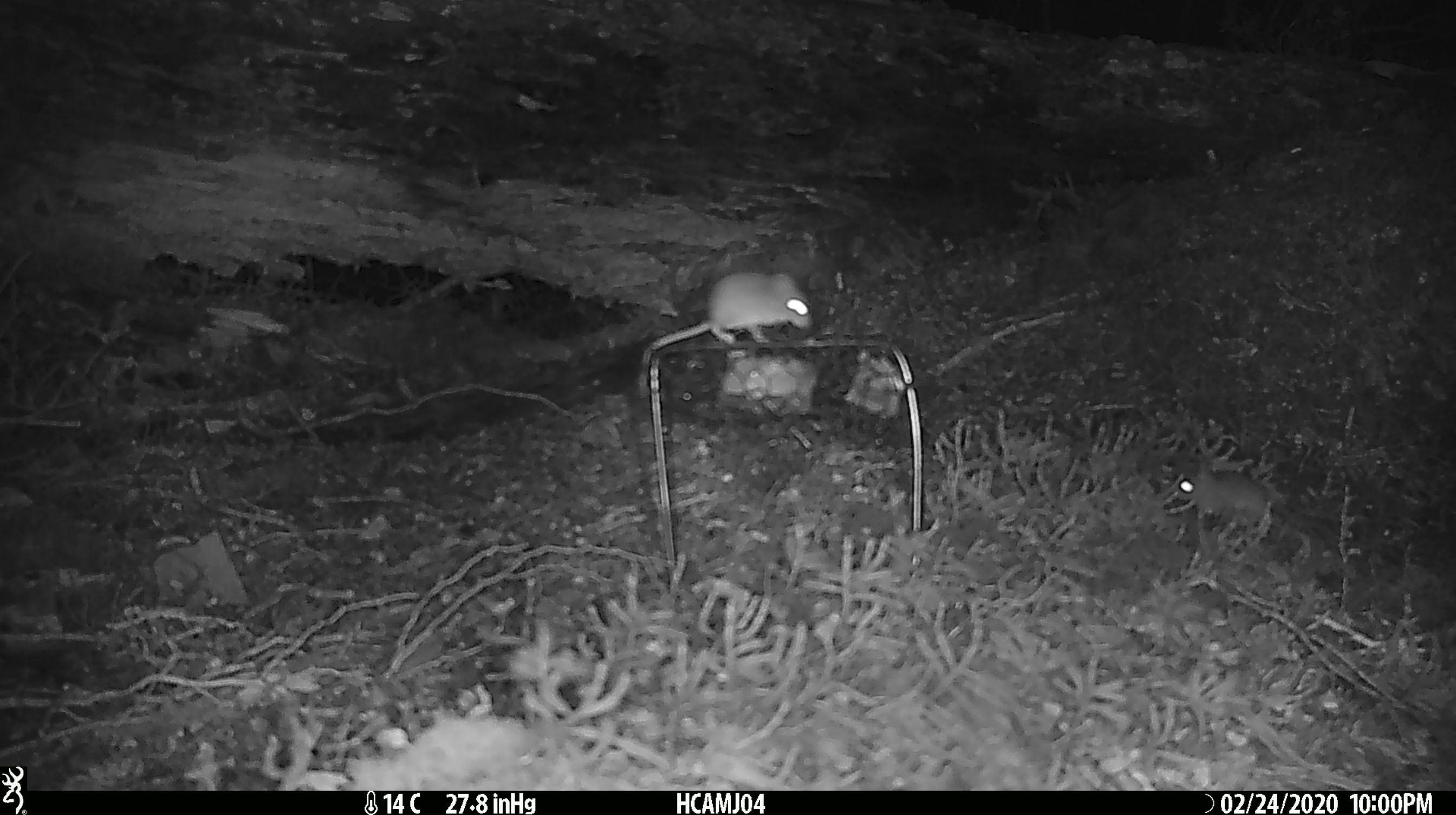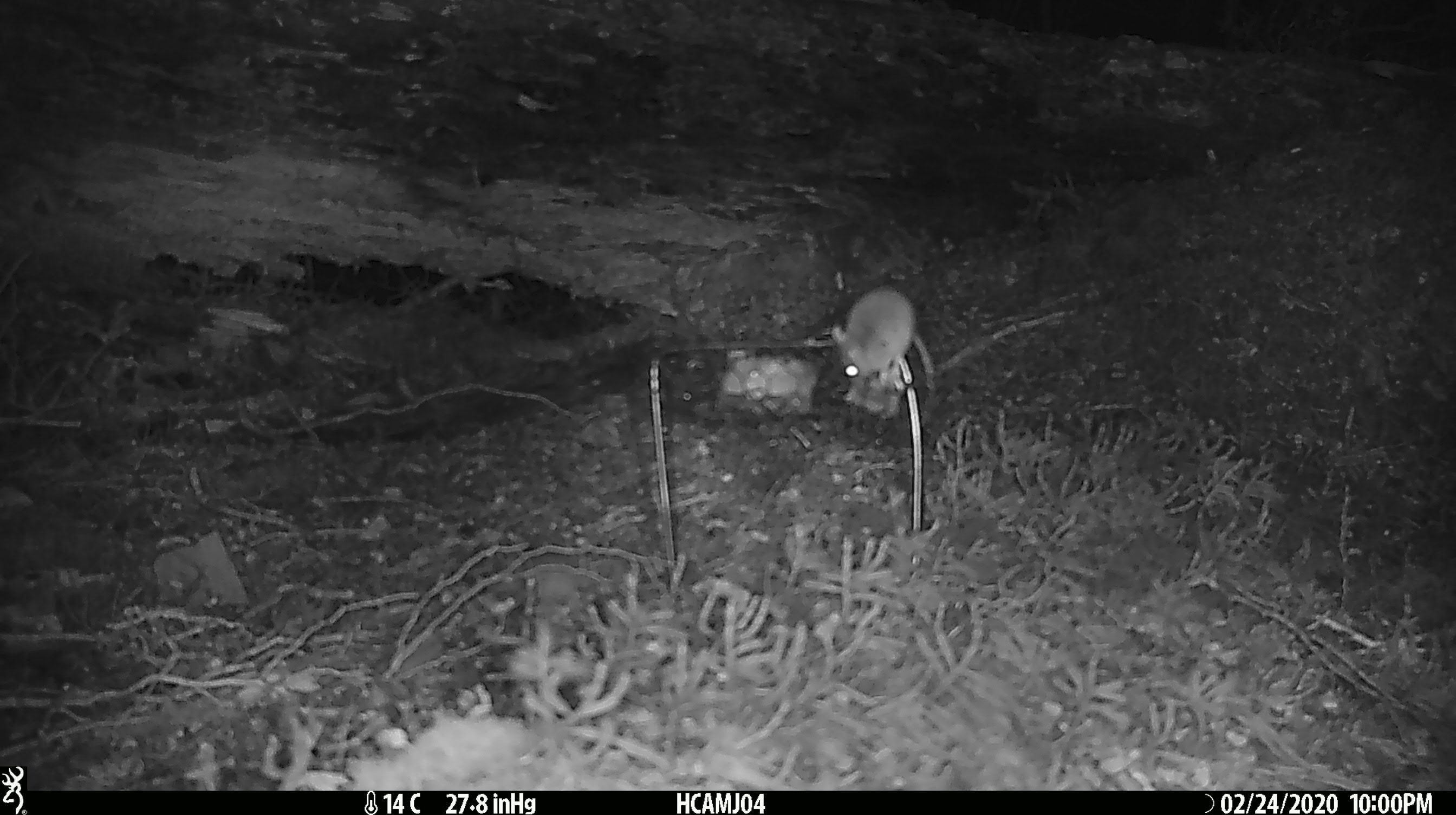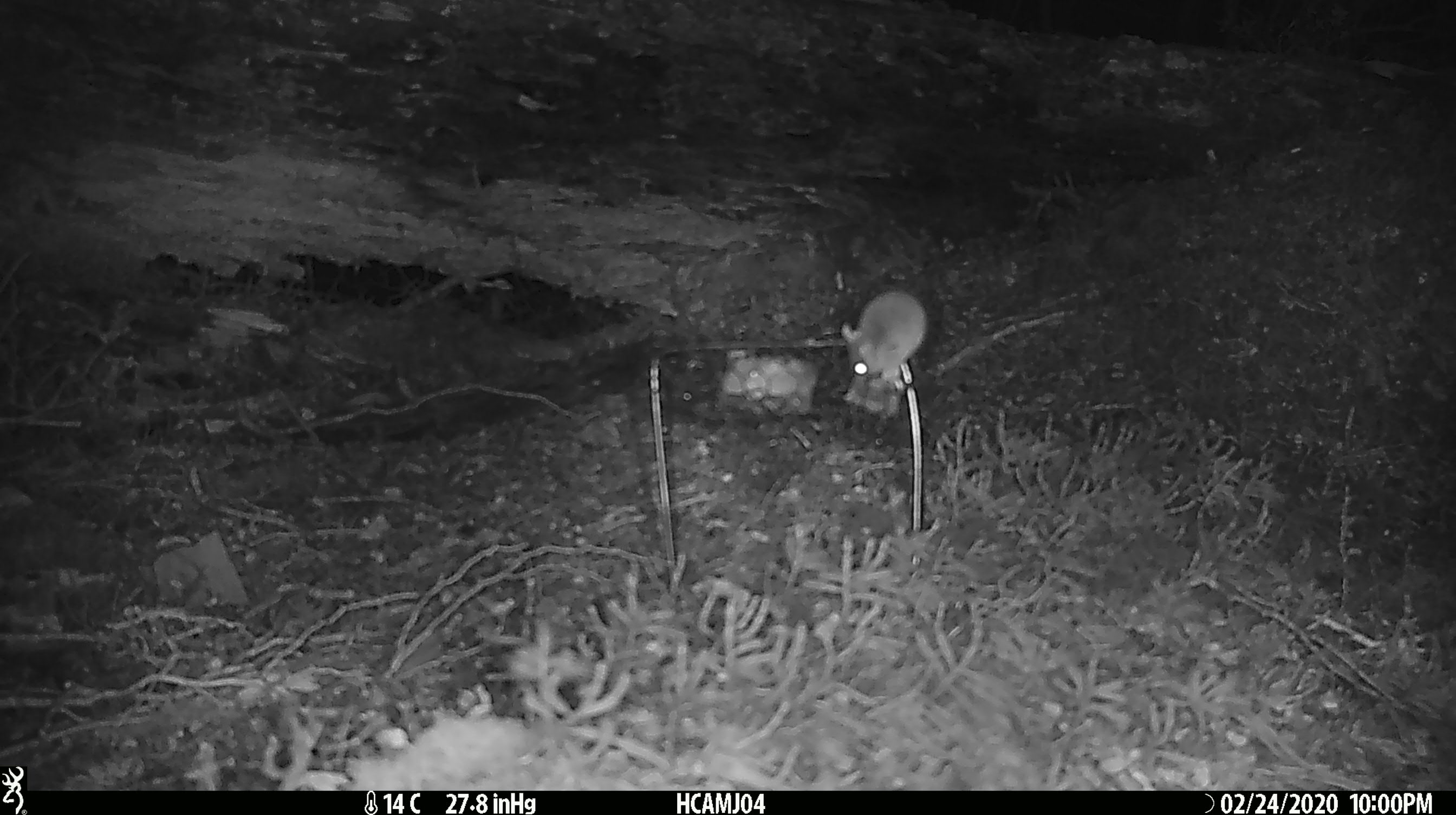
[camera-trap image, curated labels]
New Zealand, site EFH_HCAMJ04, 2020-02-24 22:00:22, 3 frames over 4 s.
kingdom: Animalia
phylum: Chordata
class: Mammalia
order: Rodentia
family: Muridae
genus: Mus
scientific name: Mus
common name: mouse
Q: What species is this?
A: Mouse (Mus).